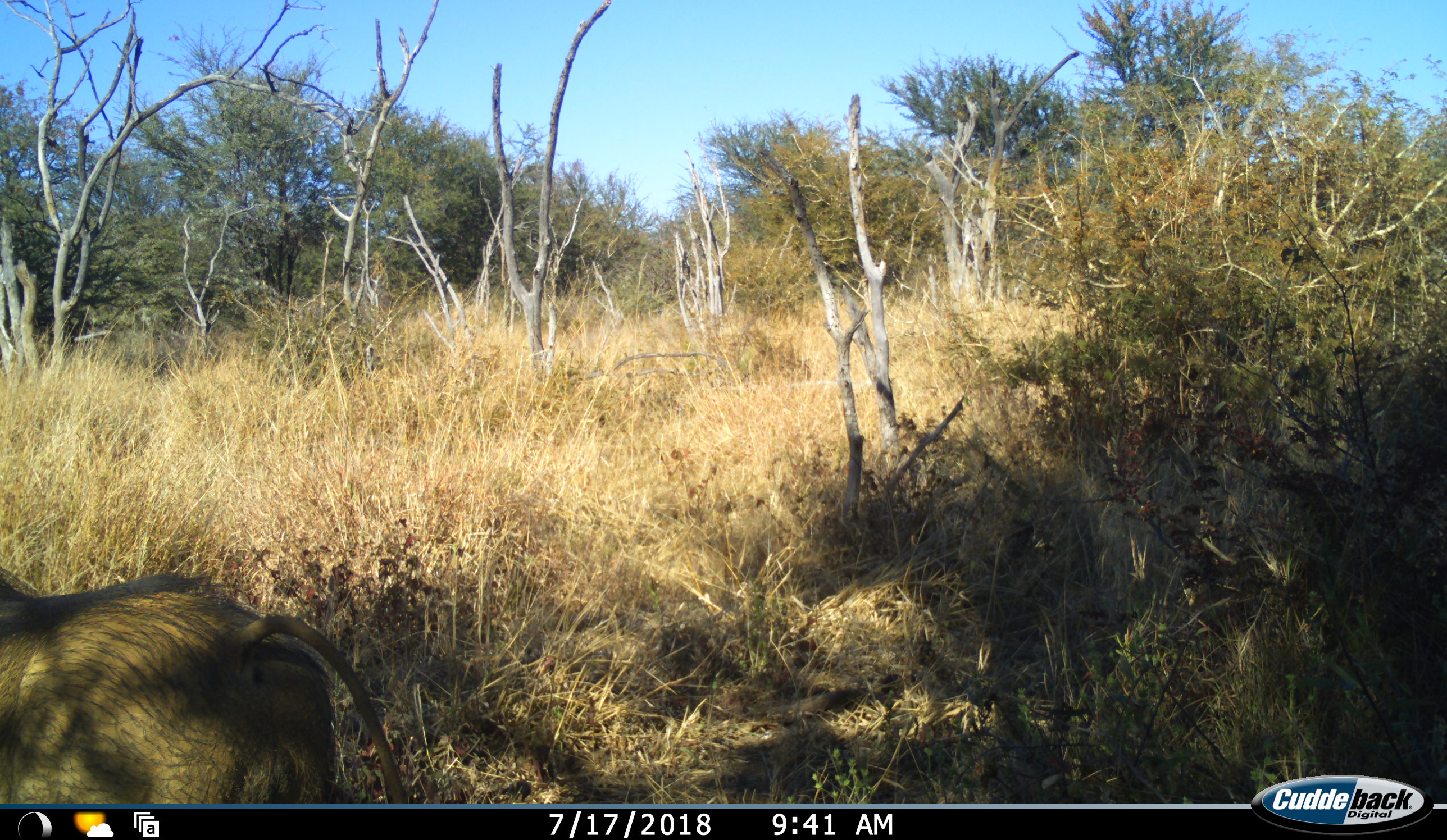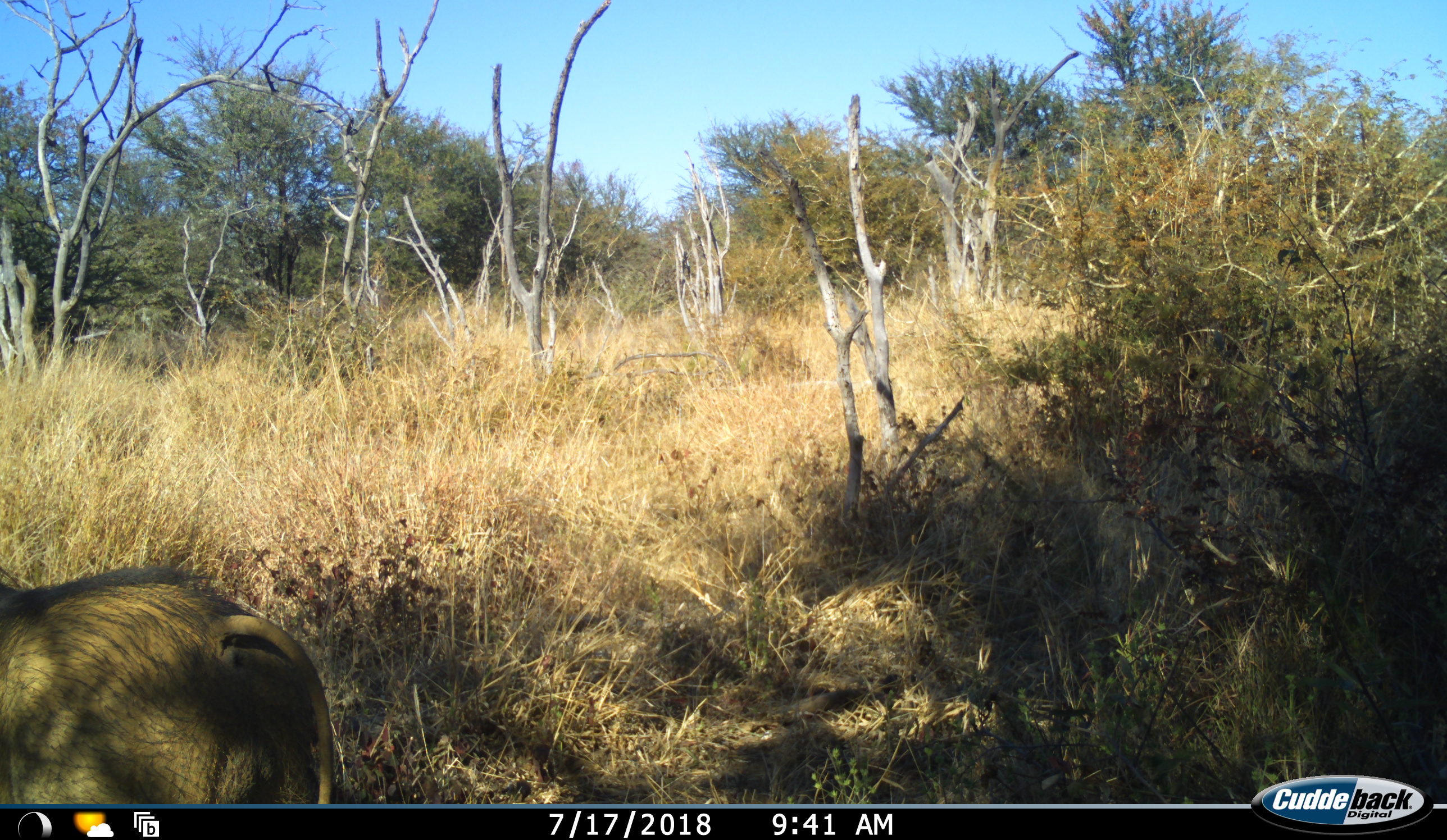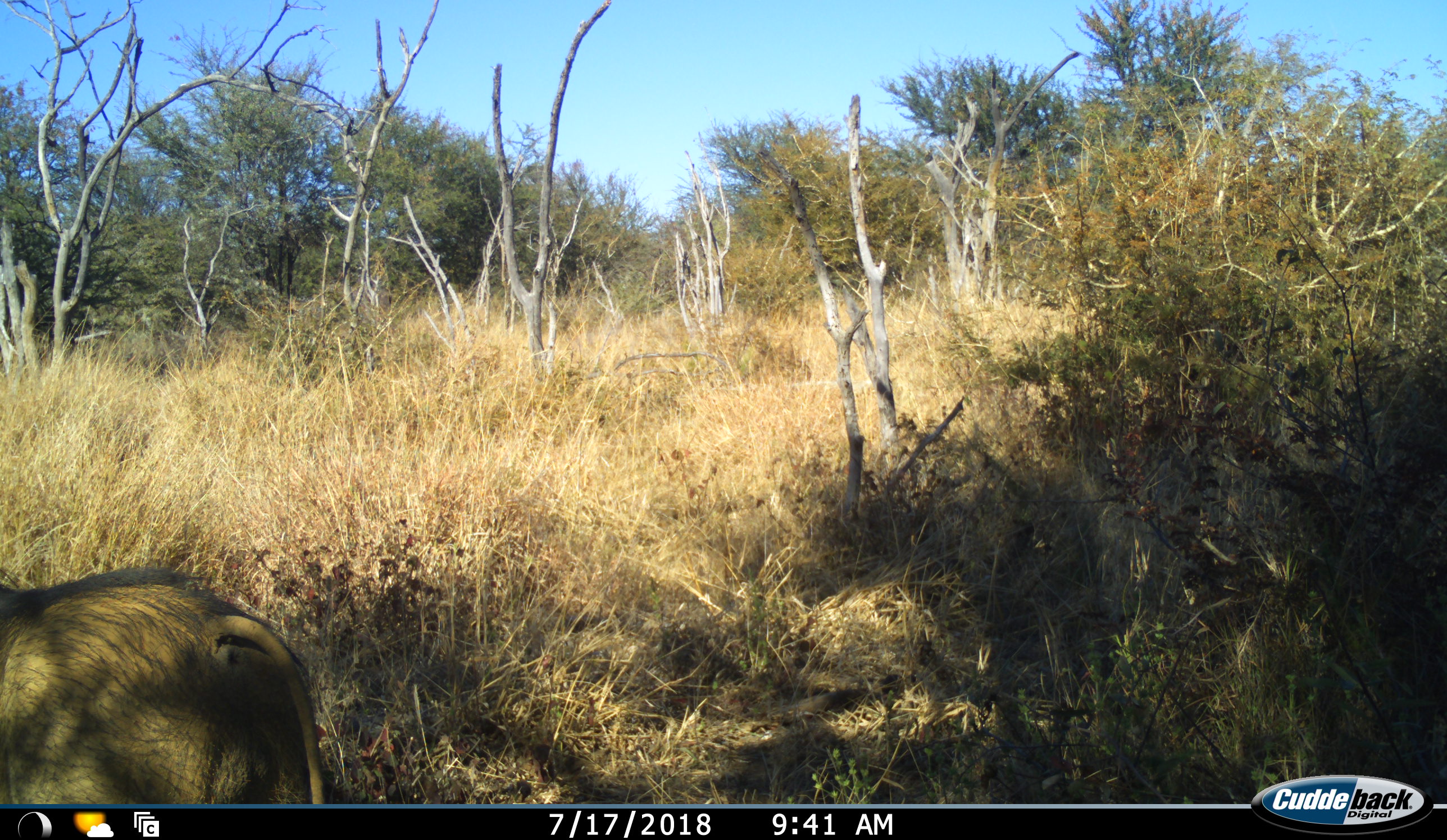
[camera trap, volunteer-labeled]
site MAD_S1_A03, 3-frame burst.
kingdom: Animalia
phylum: Chordata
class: Mammalia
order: Artiodactyla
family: Suidae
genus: Phacochoerus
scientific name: Phacochoerus africanus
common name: warthog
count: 1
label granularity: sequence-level